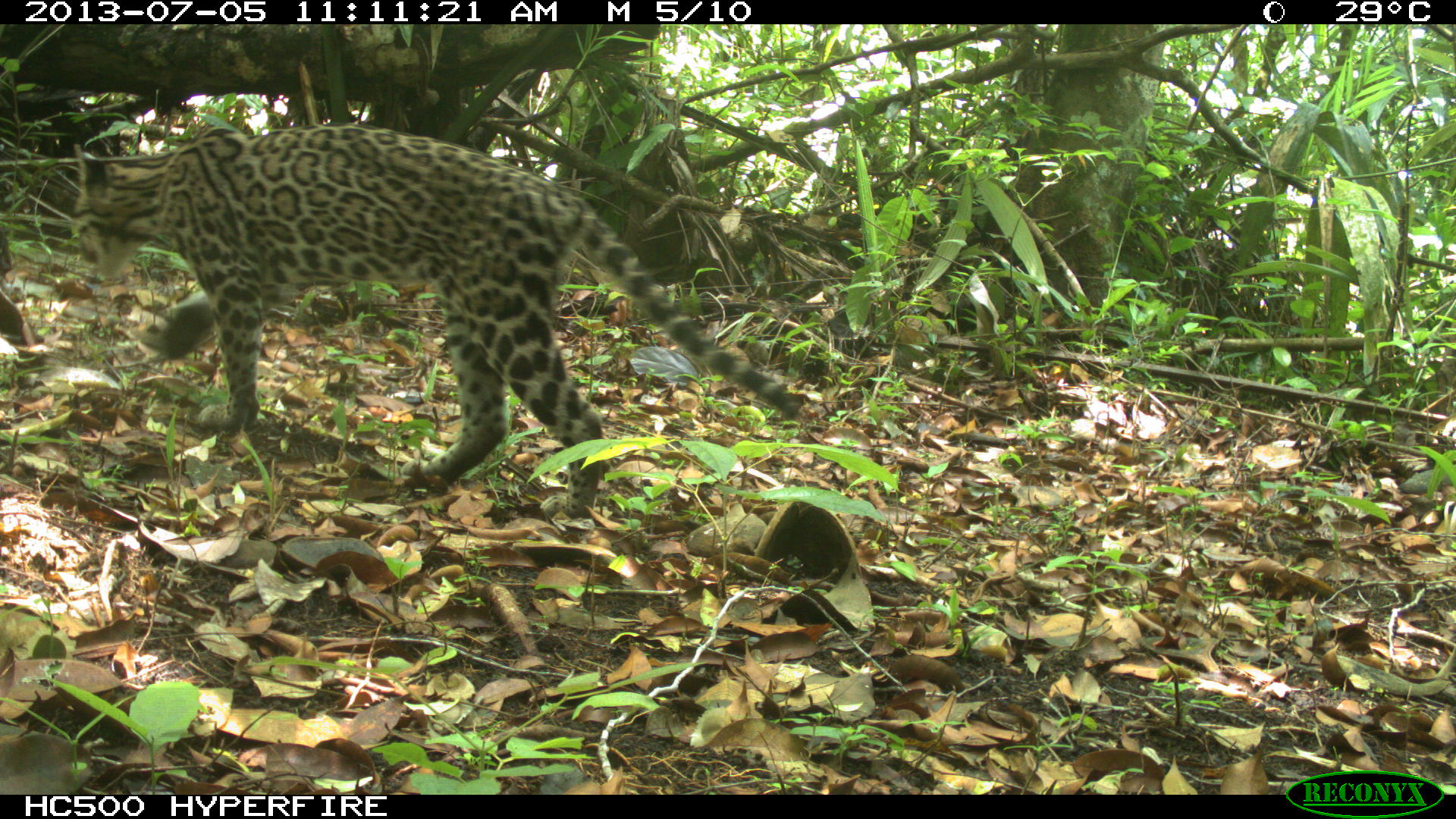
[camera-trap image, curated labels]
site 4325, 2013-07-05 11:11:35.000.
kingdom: Animalia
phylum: Chordata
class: Mammalia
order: Carnivora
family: Felidae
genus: Leopardus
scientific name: Leopardus pardalis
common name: ocelot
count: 1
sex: female